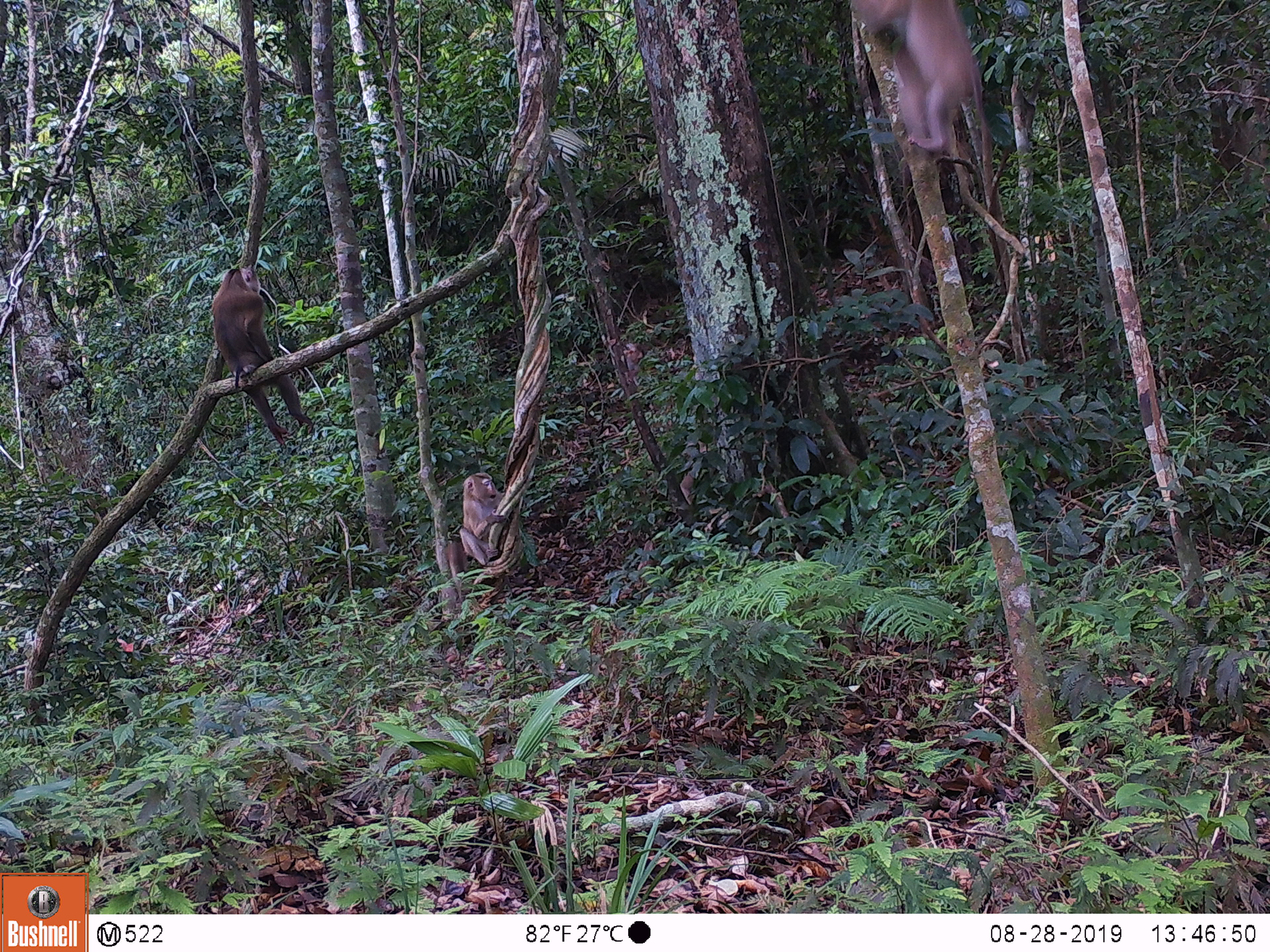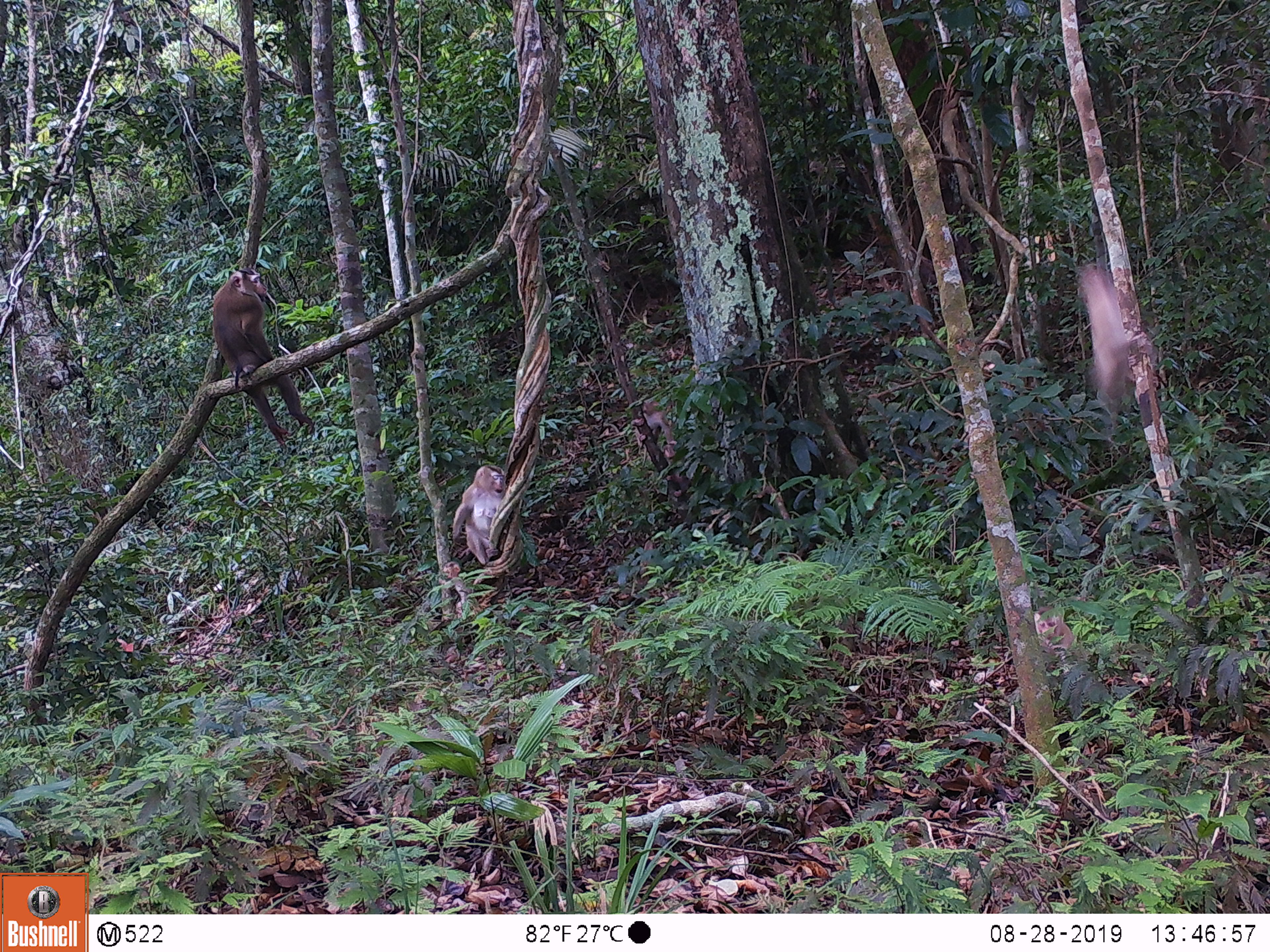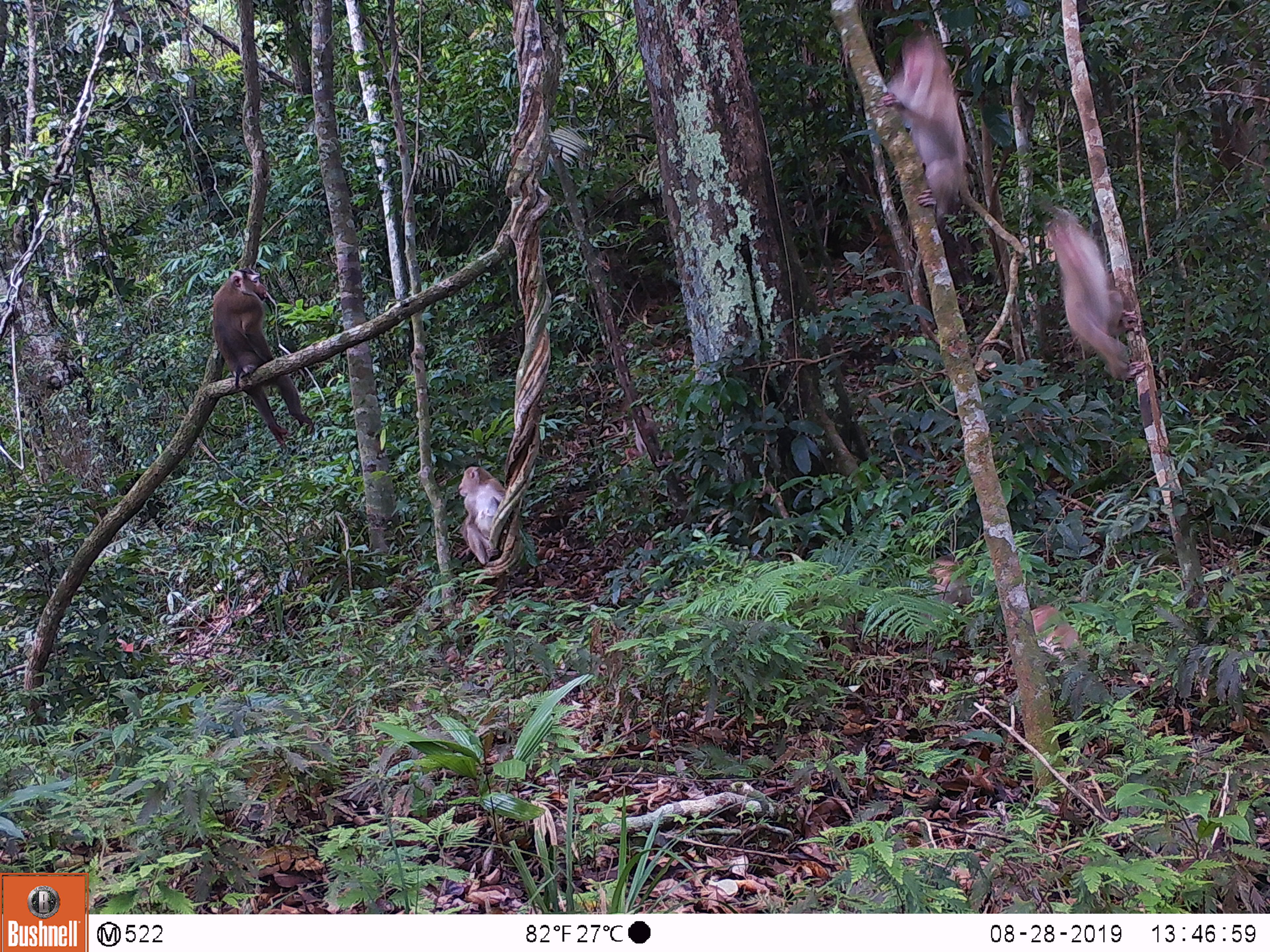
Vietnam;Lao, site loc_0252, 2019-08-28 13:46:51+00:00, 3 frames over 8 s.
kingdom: Animalia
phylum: Chordata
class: Mammalia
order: Primates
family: Cercopithecidae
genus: Macaca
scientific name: Macaca nemestrina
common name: pig-tailed macaque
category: pig tailed macaque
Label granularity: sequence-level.